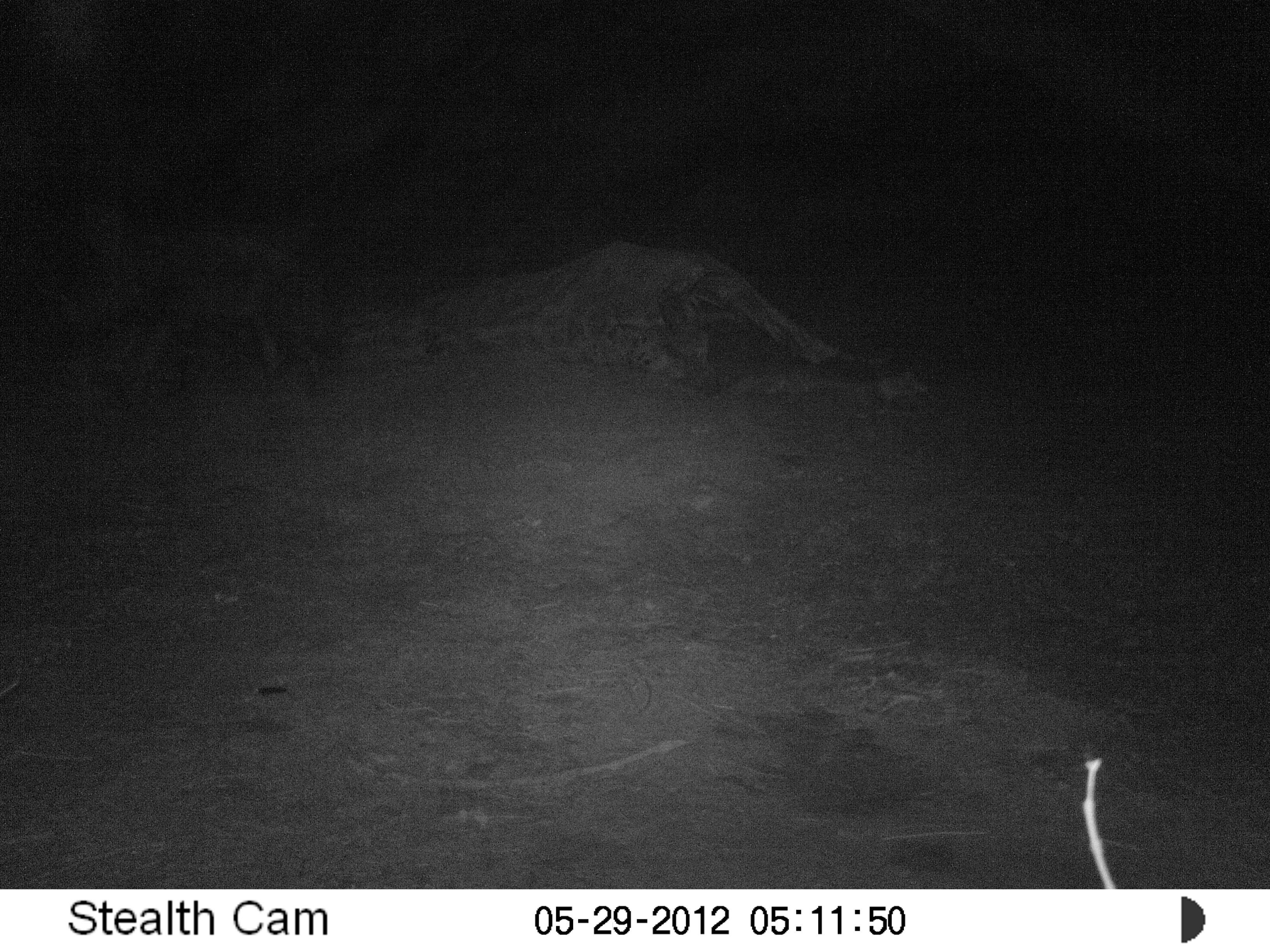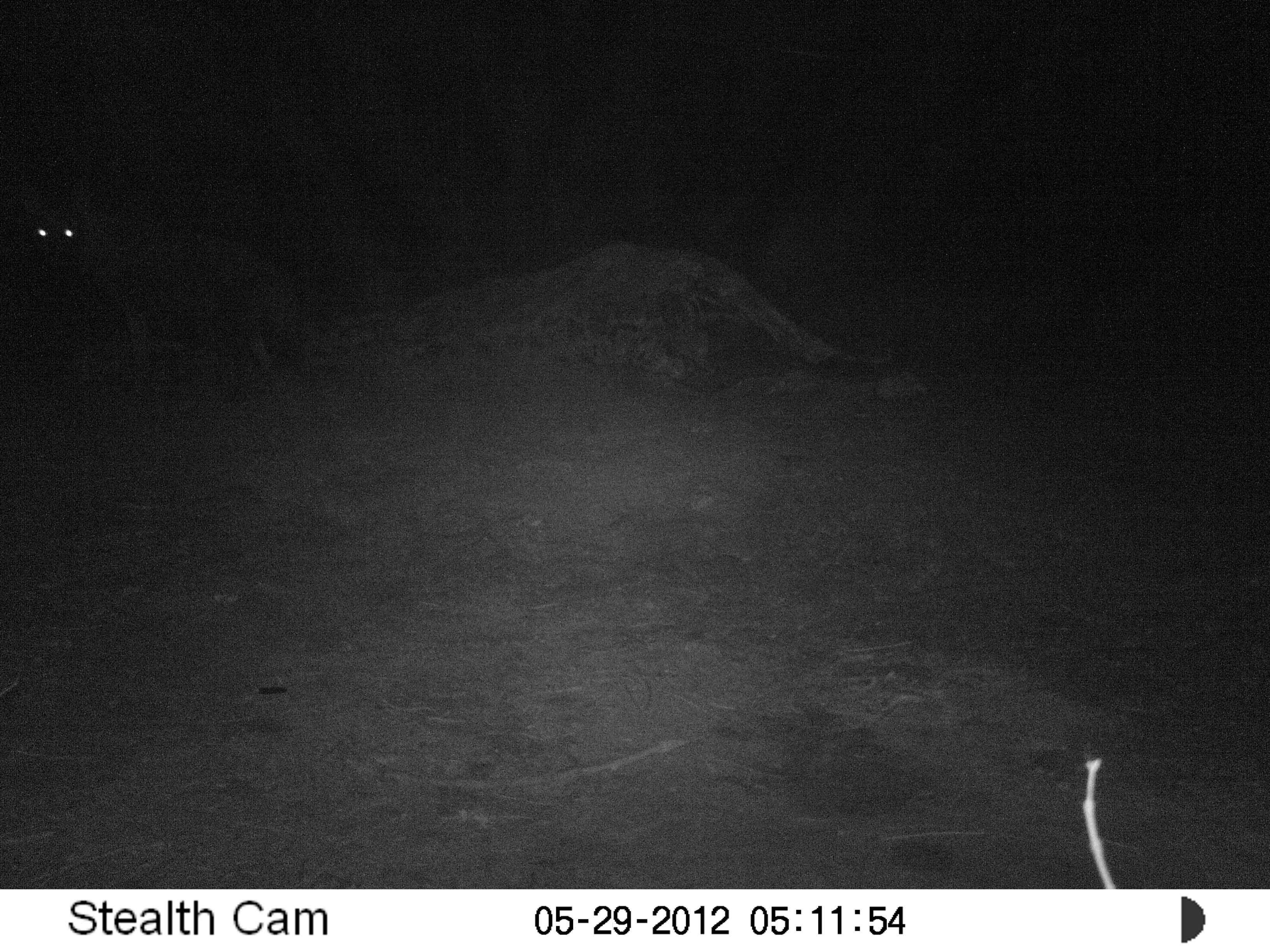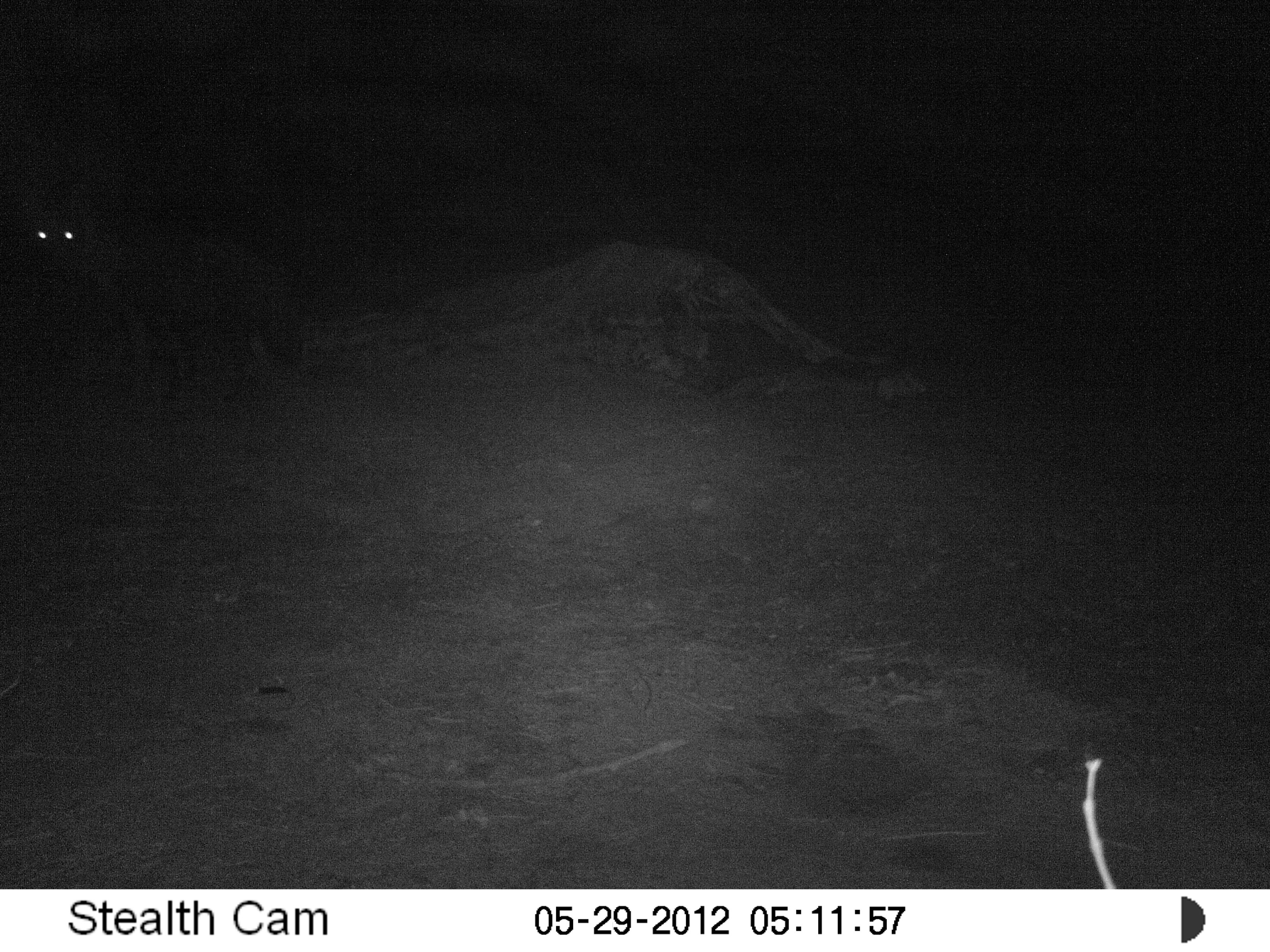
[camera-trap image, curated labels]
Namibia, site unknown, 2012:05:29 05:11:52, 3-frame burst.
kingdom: Animalia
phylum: Chordata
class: Mammalia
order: Carnivora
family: Hyaenidae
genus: Parahyaena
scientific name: Parahyaena brunnea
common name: brown hyena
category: hyaena brunnea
Hyaena brunnea (brown hyena) (Parahyaena brunnea).